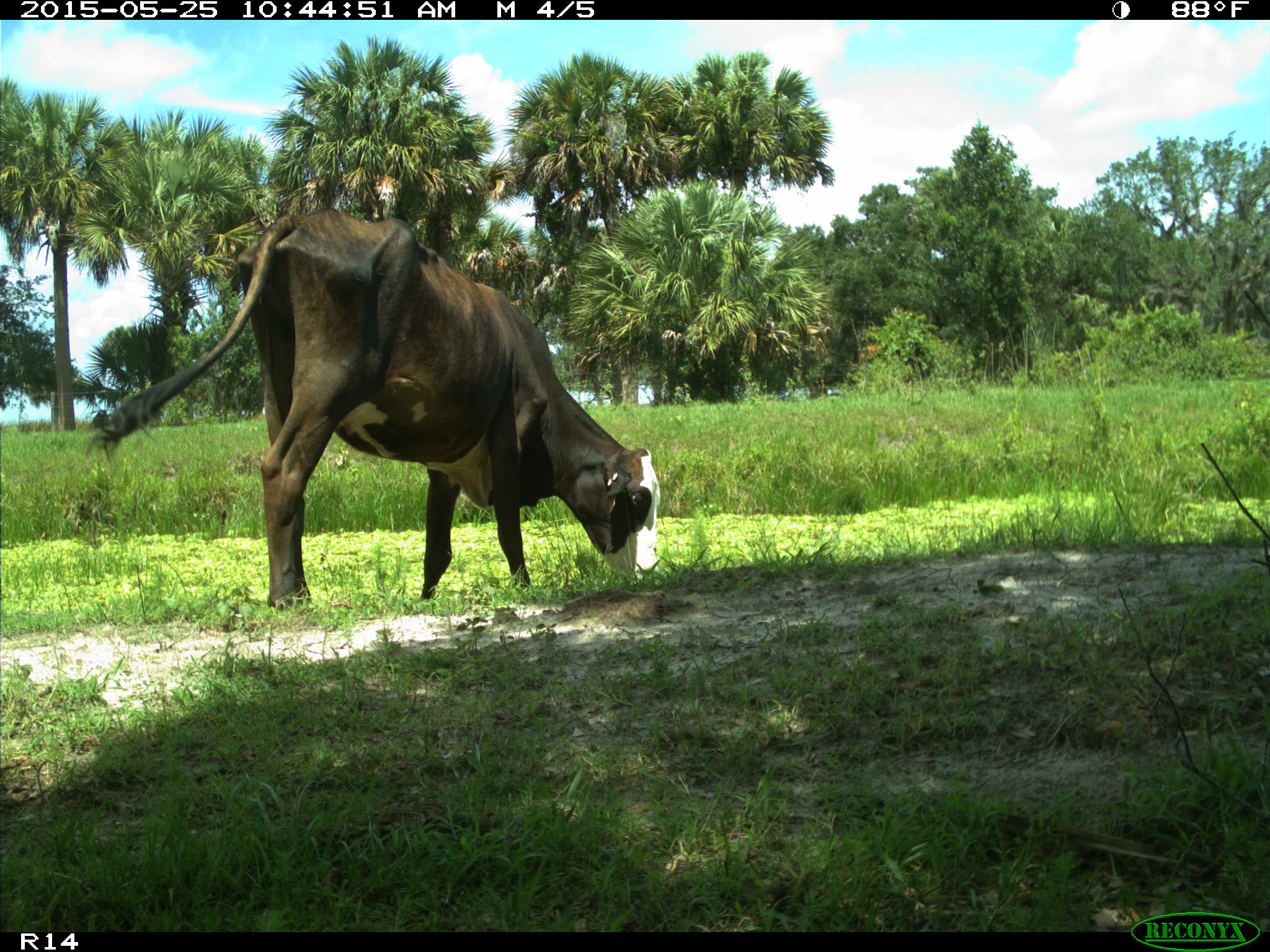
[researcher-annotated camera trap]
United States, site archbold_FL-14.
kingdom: Animalia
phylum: Chordata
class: Mammalia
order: Artiodactyla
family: Bovidae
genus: Bos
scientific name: Bos taurus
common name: domestic cow